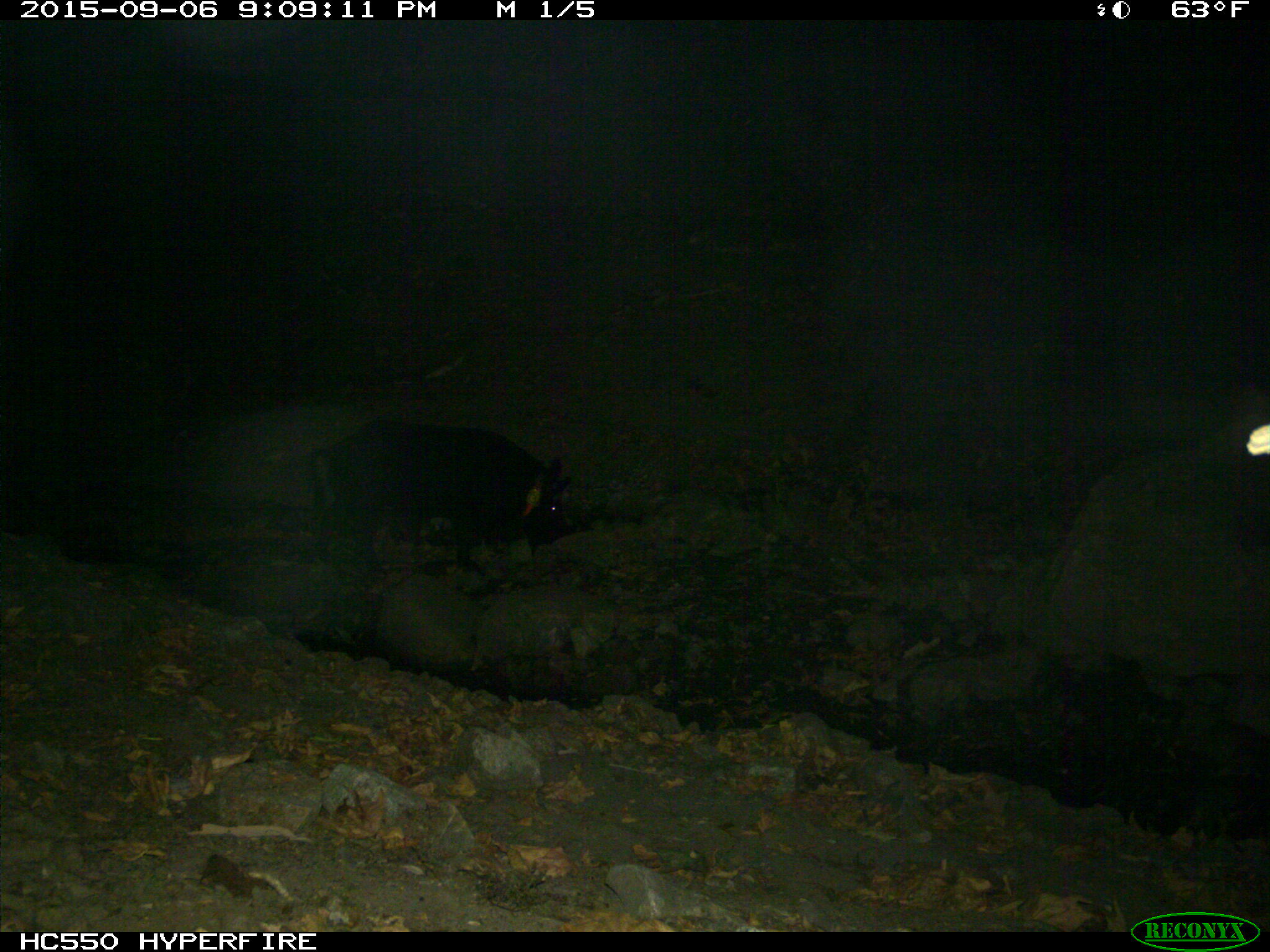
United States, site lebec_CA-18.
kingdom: Animalia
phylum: Chordata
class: Mammalia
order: Artiodactyla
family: Suidae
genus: Sus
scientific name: Sus scrofa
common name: wild boar